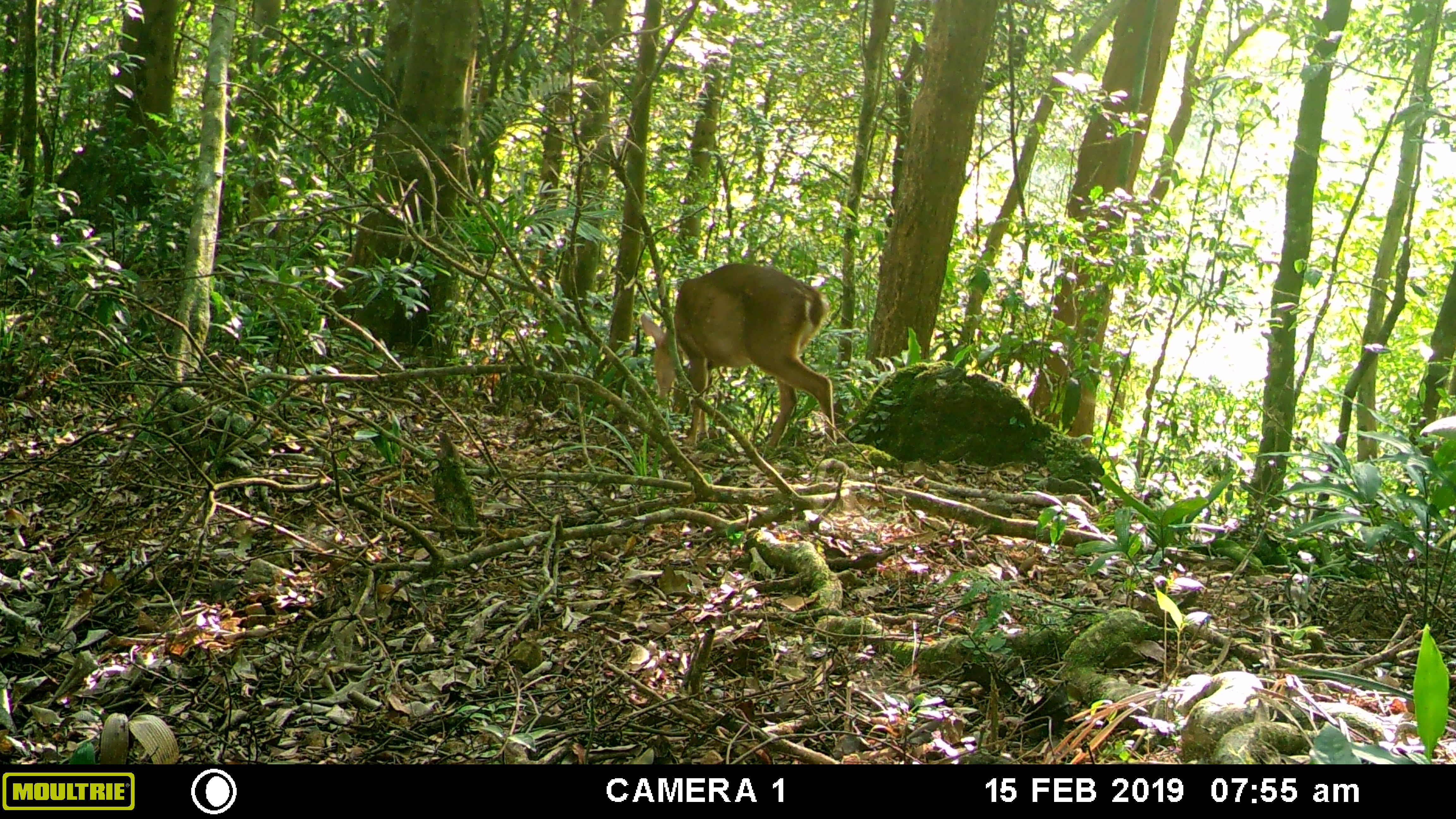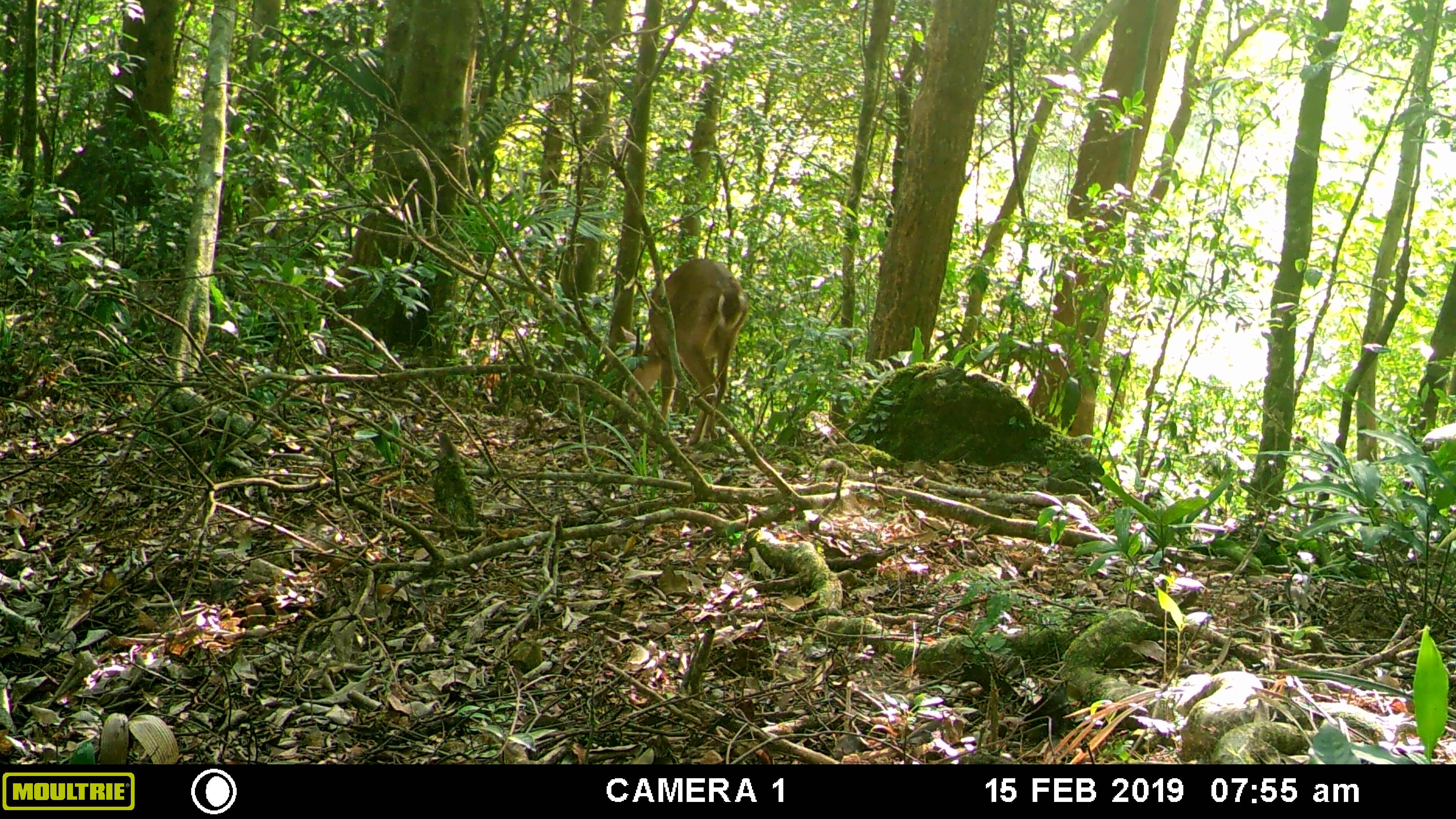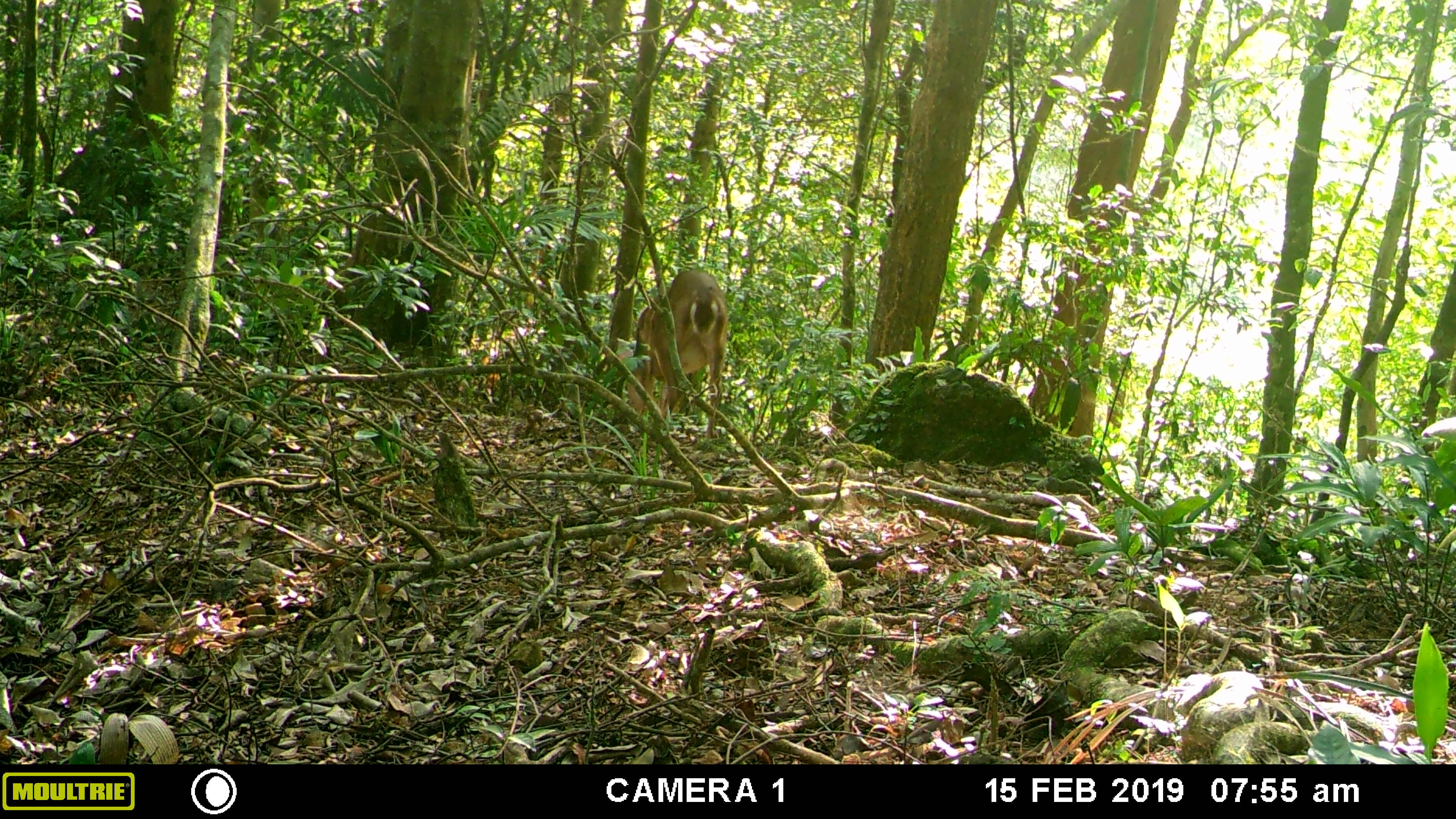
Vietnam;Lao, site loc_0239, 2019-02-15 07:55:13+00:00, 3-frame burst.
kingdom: Animalia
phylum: Chordata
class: Mammalia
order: Artiodactyla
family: Cervidae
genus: Muntiacus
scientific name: Muntiacus vuquangensis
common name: large-antlered muntjac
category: large antlered muntjac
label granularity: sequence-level